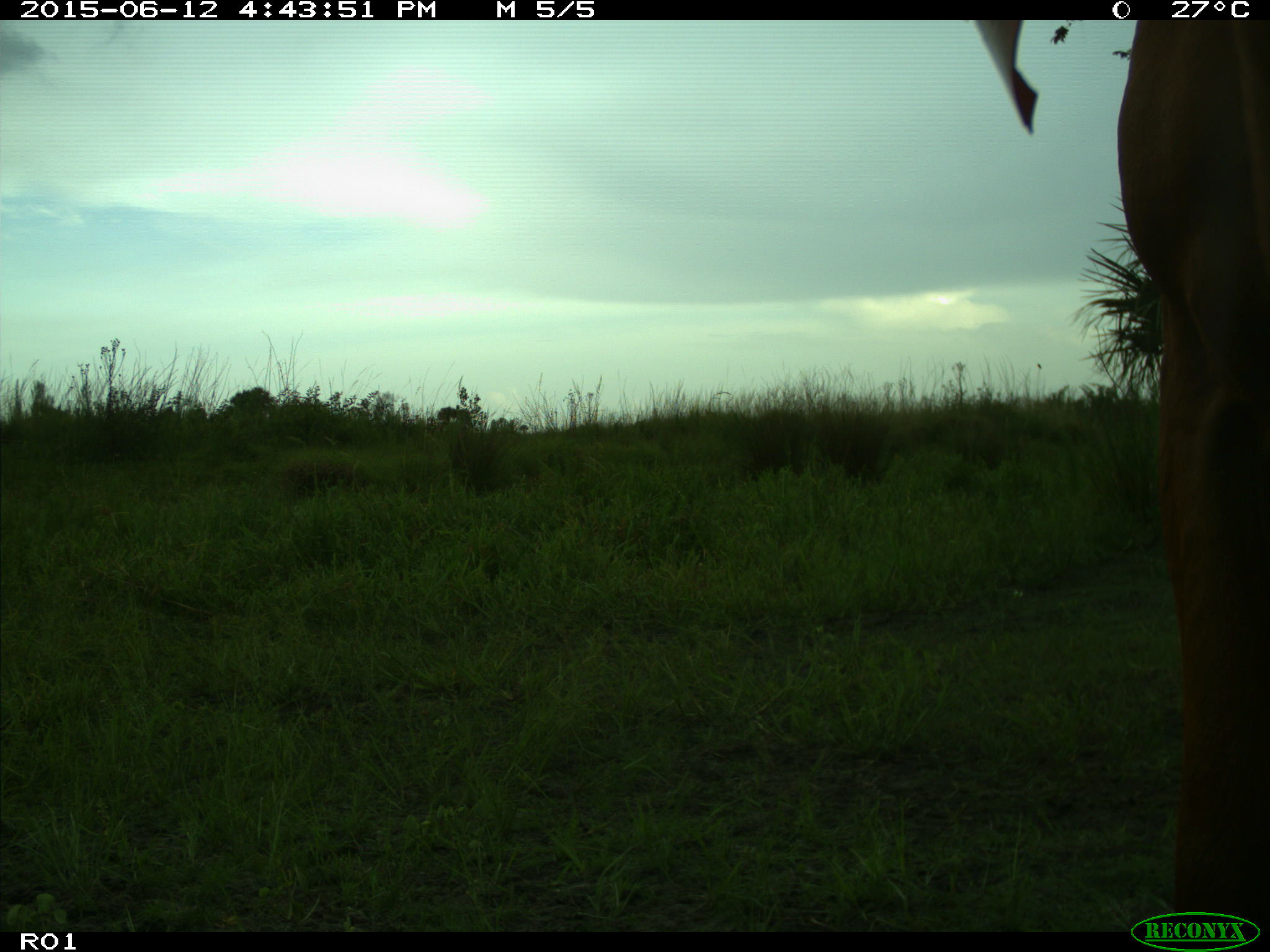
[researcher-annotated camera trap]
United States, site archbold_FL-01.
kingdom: Animalia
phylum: Chordata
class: Mammalia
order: Artiodactyla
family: Bovidae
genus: Bos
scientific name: Bos taurus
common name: domestic cow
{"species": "Bos taurus (domestic cow)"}